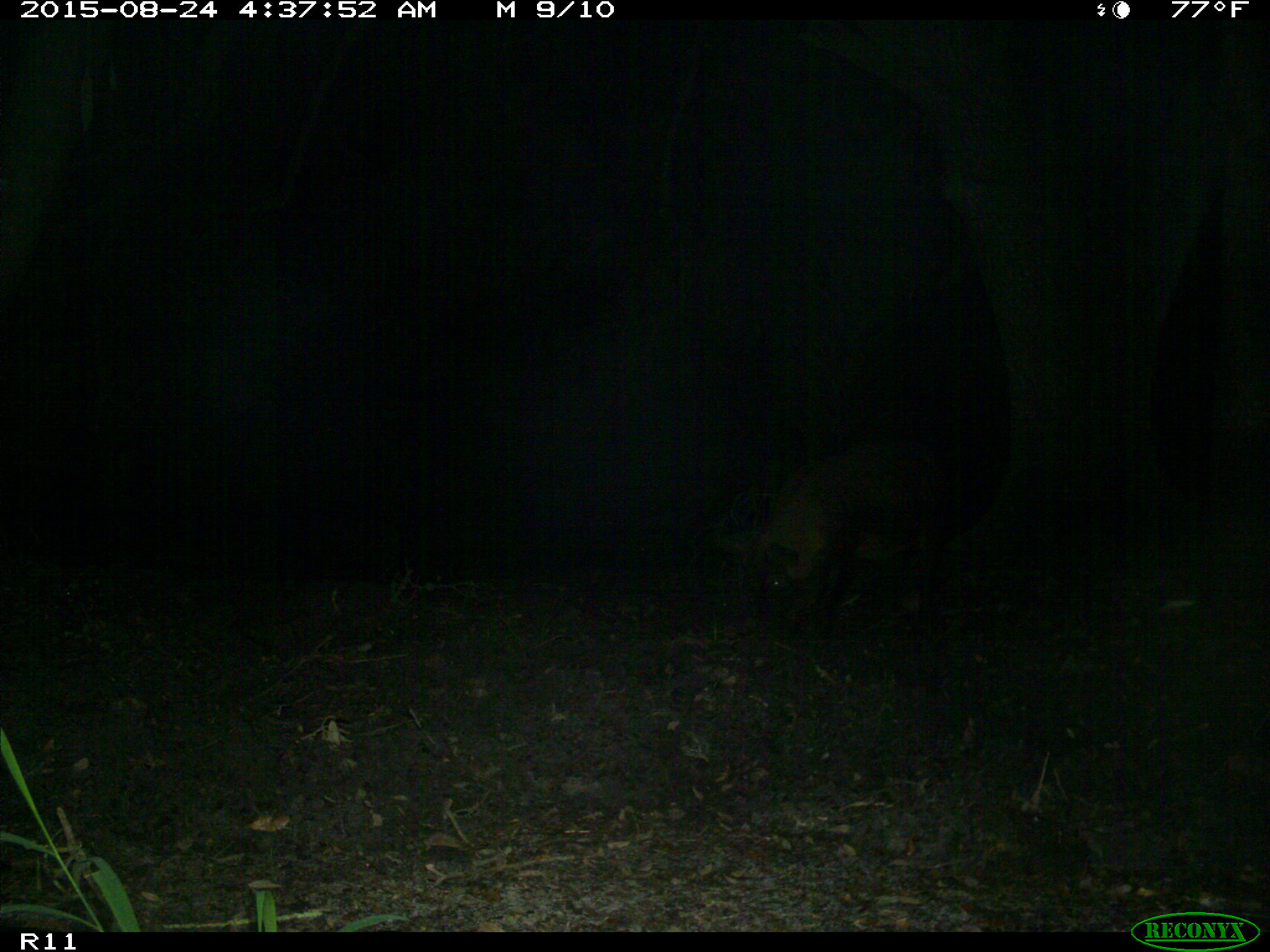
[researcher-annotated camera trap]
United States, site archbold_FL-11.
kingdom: Animalia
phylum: Chordata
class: Mammalia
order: Artiodactyla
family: Suidae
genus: Sus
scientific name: Sus scrofa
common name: wild boar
Sus scrofa (wild boar).